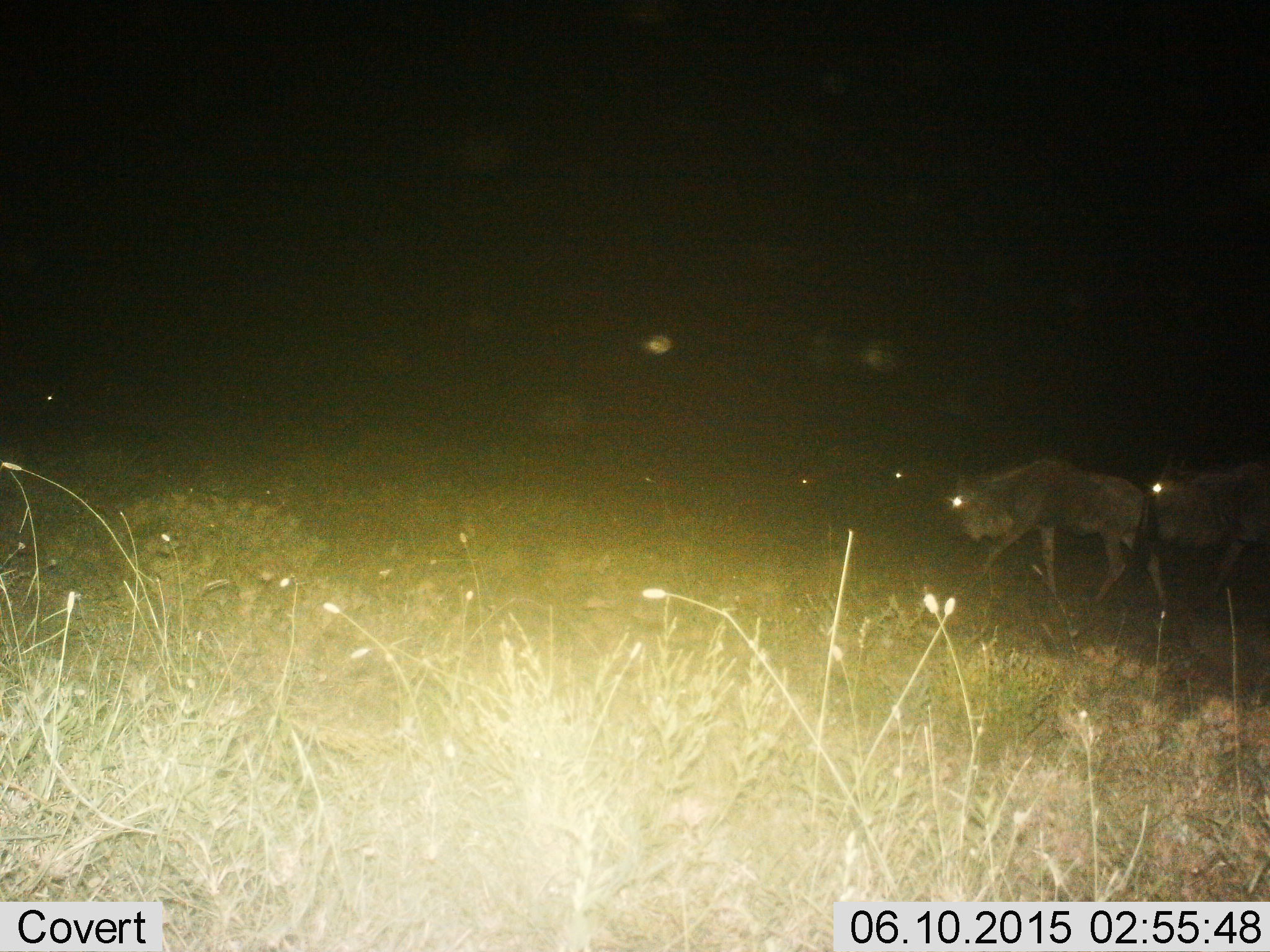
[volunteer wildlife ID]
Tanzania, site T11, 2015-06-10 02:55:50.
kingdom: Animalia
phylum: Chordata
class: Mammalia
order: Artiodactyla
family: Bovidae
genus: Connochaetes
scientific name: Connochaetes taurinus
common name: blue wildebeest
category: wildebeest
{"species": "wildebeest (blue wildebeest) (Connochaetes taurinus)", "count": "2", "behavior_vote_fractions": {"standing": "10%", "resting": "0%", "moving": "90%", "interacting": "0%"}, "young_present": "10%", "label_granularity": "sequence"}